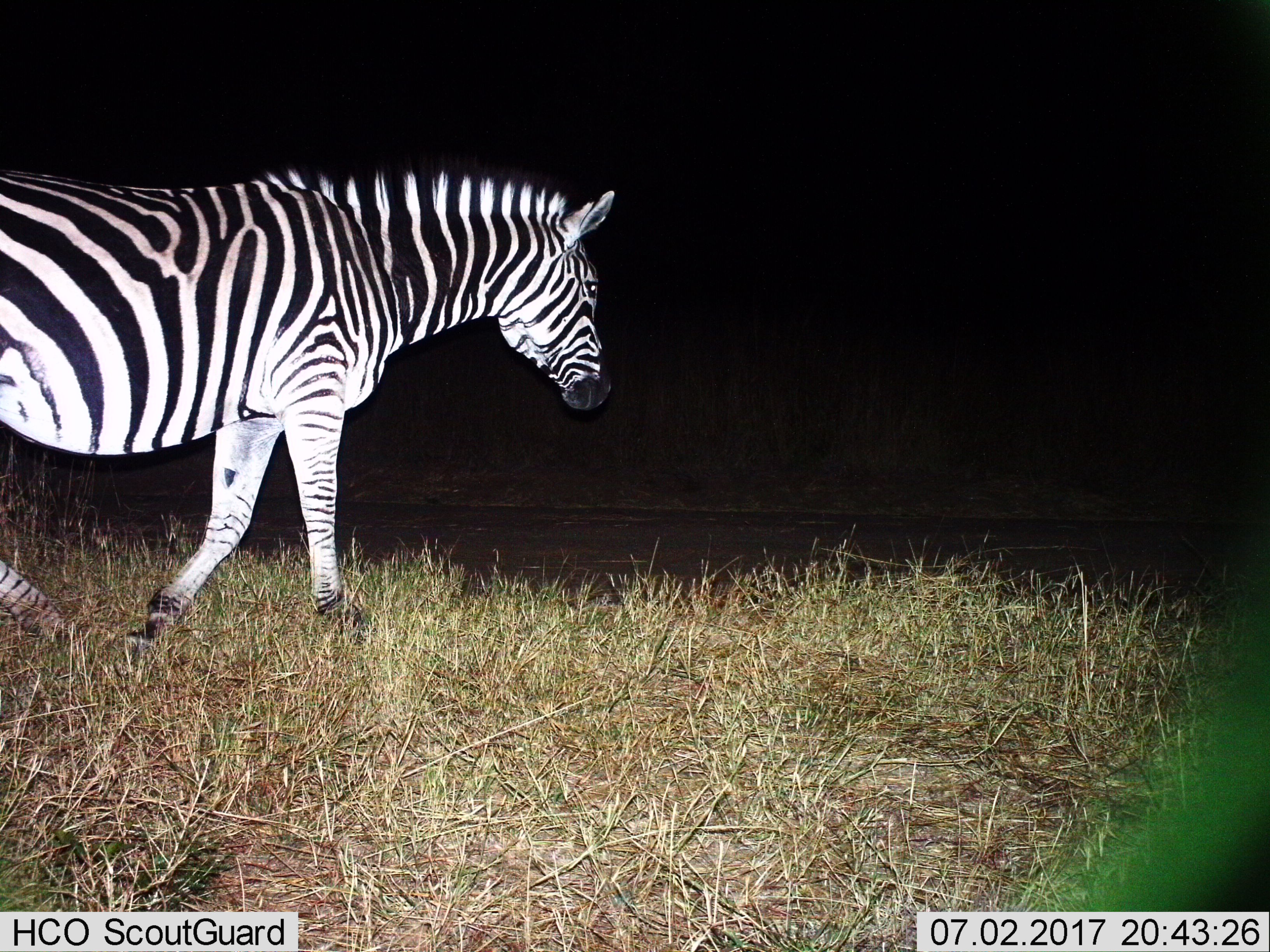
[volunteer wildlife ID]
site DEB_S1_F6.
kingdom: Animalia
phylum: Chordata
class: Mammalia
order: Perissodactyla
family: Equidae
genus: Equus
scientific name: Equus quagga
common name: plains zebra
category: zebraplains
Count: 1.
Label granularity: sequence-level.